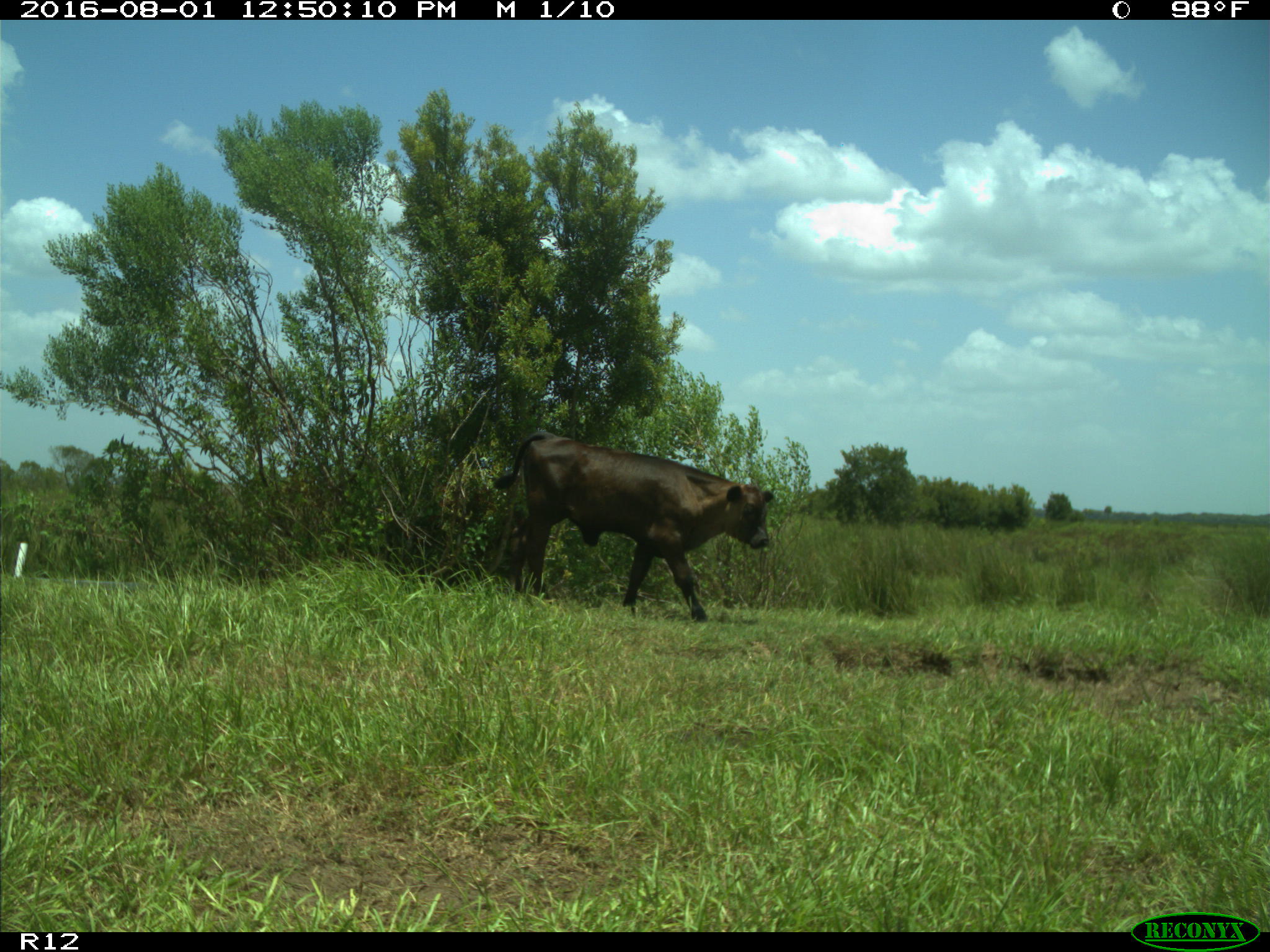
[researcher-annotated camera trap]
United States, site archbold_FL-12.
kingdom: Animalia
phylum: Chordata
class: Mammalia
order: Artiodactyla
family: Bovidae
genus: Bos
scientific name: Bos taurus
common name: domestic cow